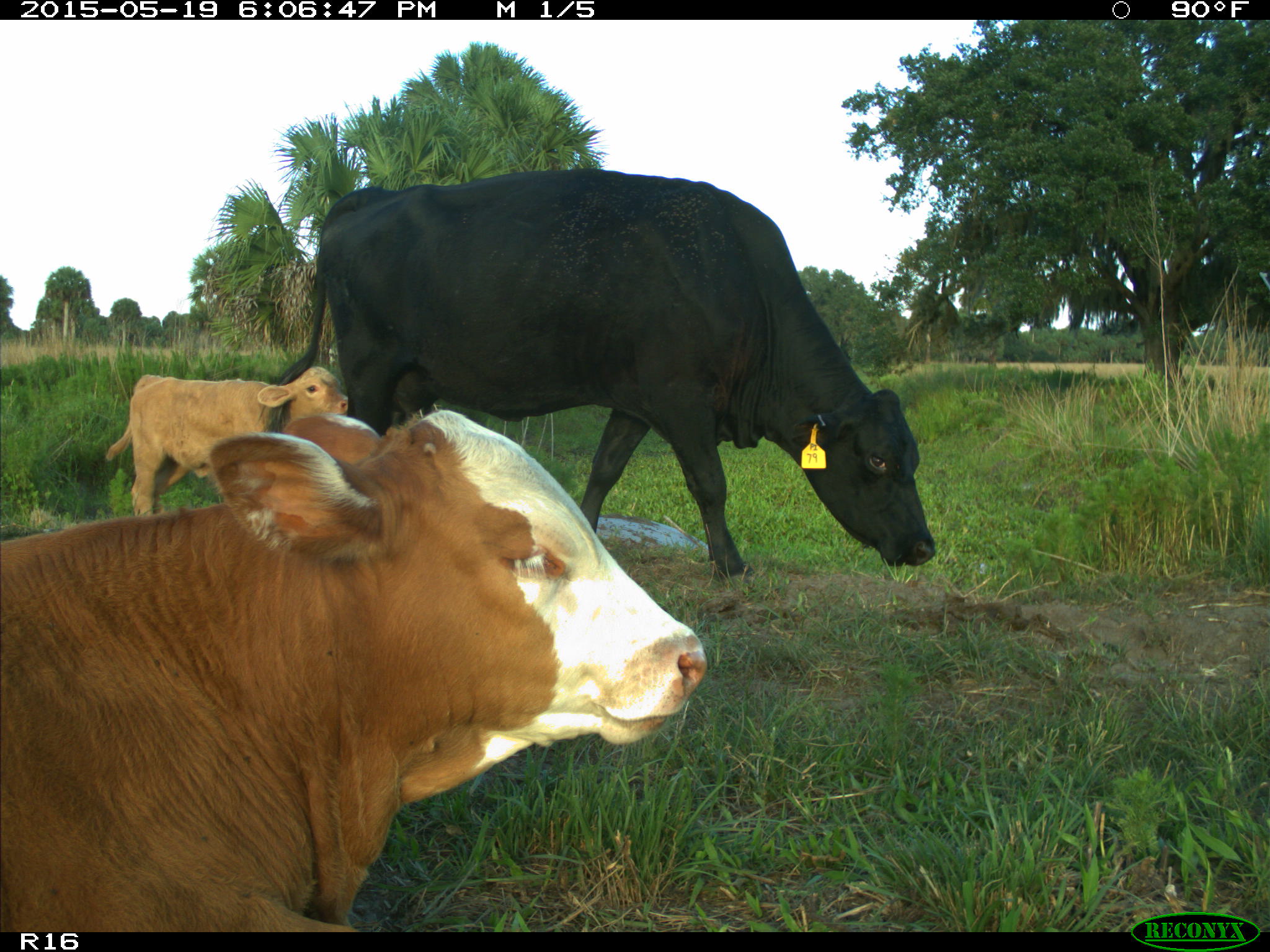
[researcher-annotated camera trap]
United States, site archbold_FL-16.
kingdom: Animalia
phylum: Chordata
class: Mammalia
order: Artiodactyla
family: Bovidae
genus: Bos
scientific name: Bos taurus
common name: domestic cow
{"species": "Bos taurus (domestic cow)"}